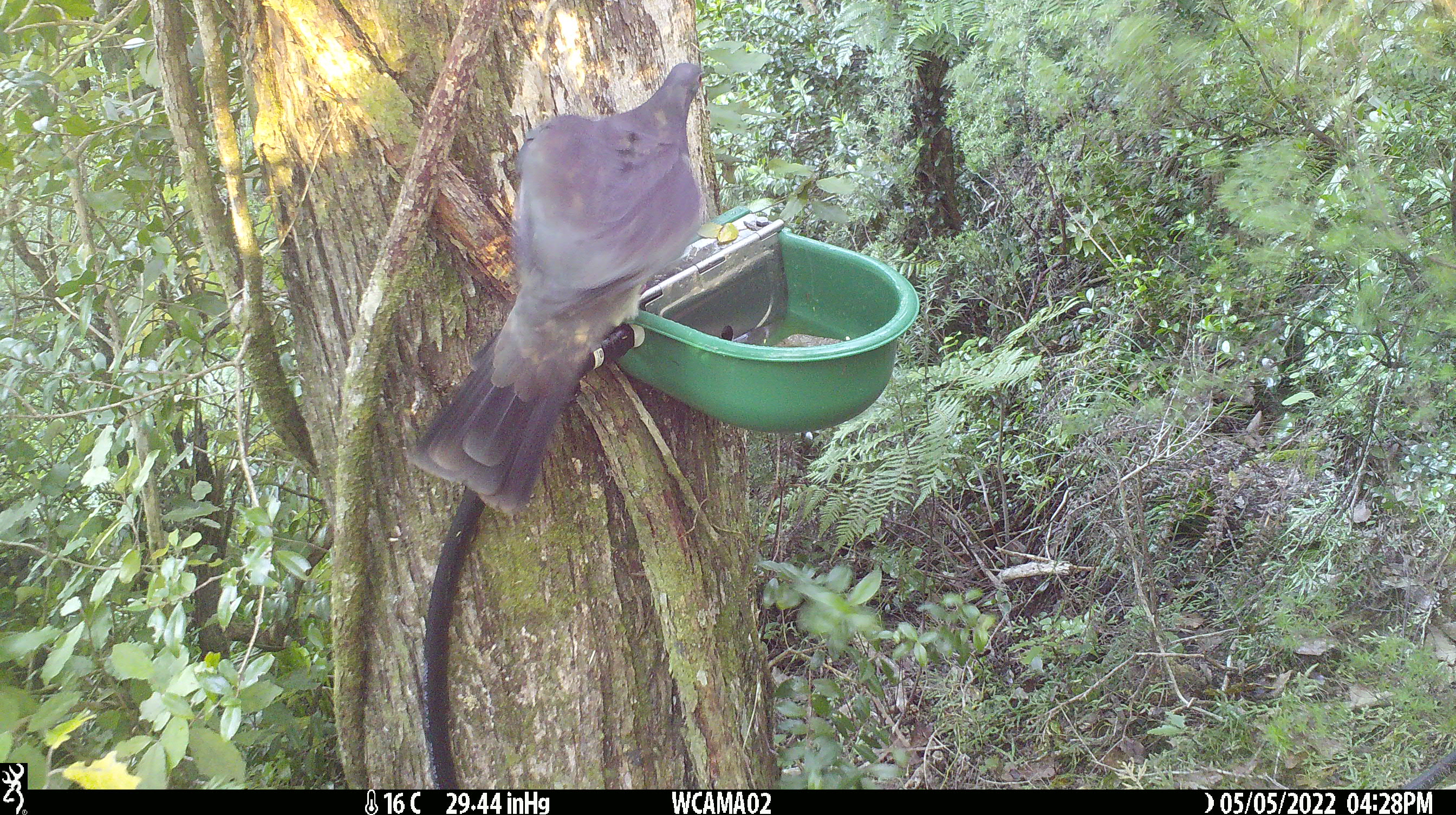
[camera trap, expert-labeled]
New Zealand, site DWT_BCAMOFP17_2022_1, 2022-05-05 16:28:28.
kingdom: Animalia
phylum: Chordata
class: Aves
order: Columbiformes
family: Columbidae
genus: Hemiphaga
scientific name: Hemiphaga novaeseelandiae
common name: new zealand pigeon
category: kereru